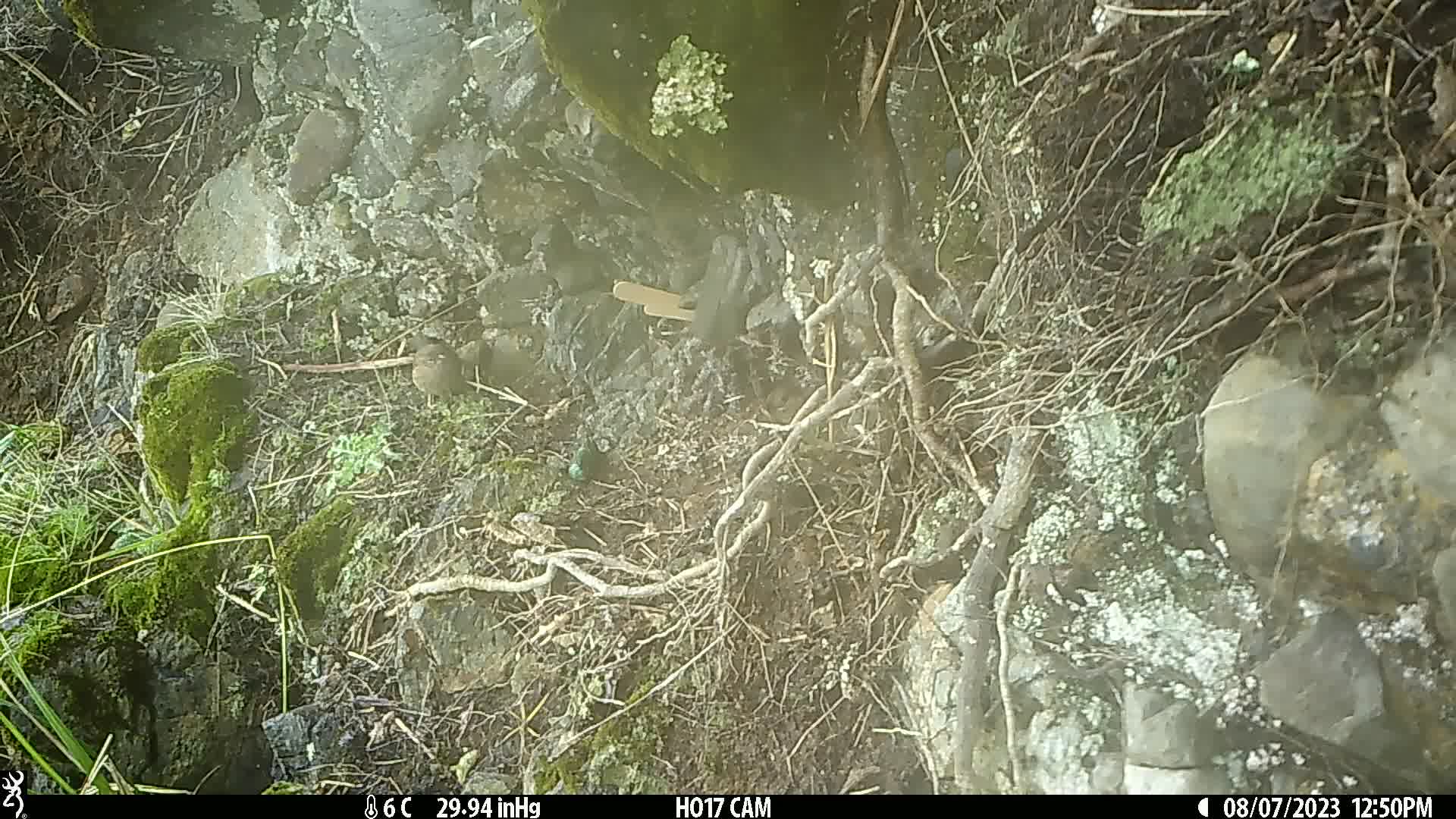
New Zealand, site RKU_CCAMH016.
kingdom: Animalia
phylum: Chordata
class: Aves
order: Passeriformes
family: Prunellidae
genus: Prunella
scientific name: Prunella modularis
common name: dunnock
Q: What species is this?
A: Dunnock (Prunella modularis).